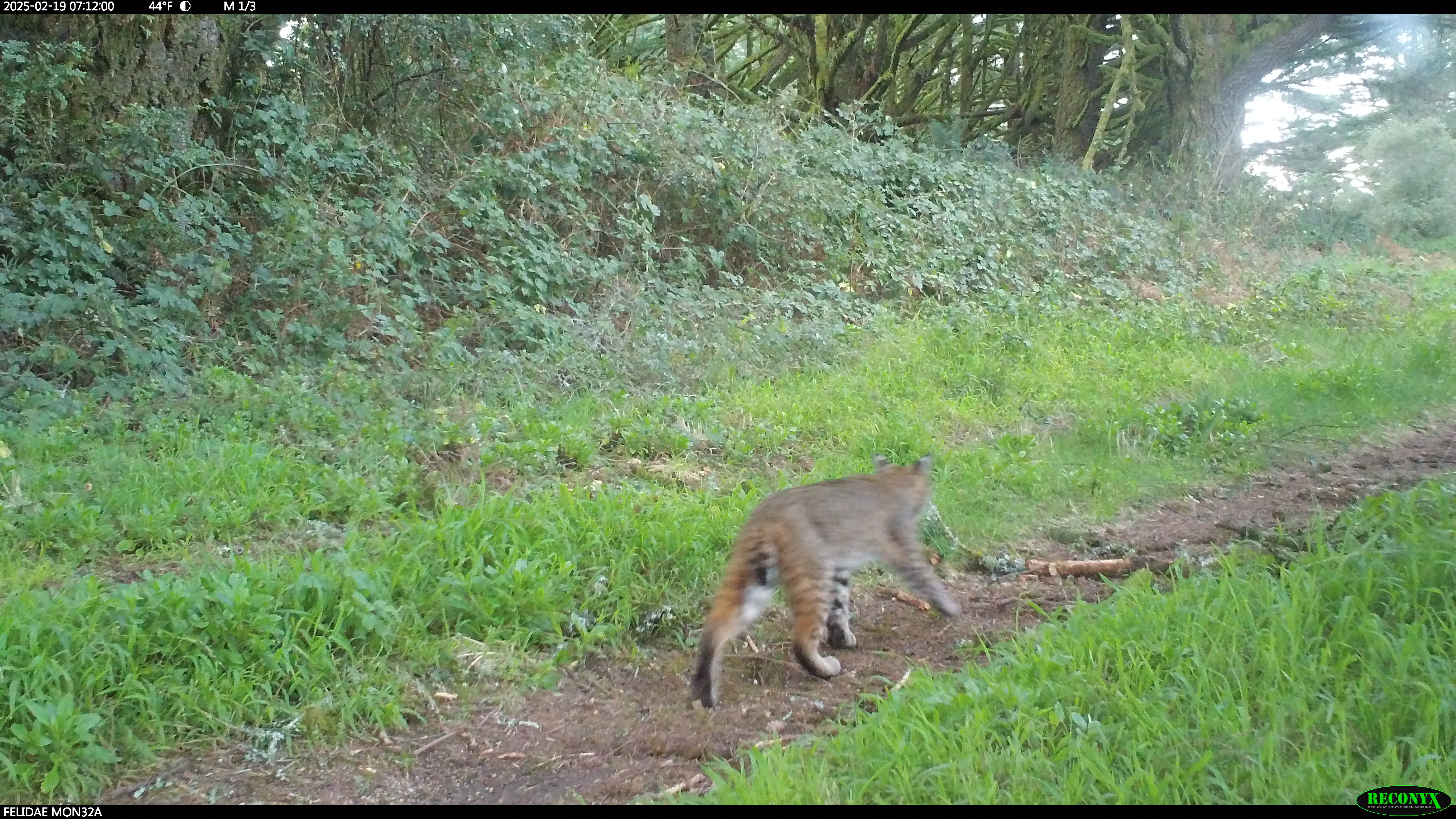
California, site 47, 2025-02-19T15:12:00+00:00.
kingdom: Animalia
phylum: Chordata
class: Mammalia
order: Carnivora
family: Felidae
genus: Lynx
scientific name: Lynx rufus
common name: bobcat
Bobcat (Lynx rufus).